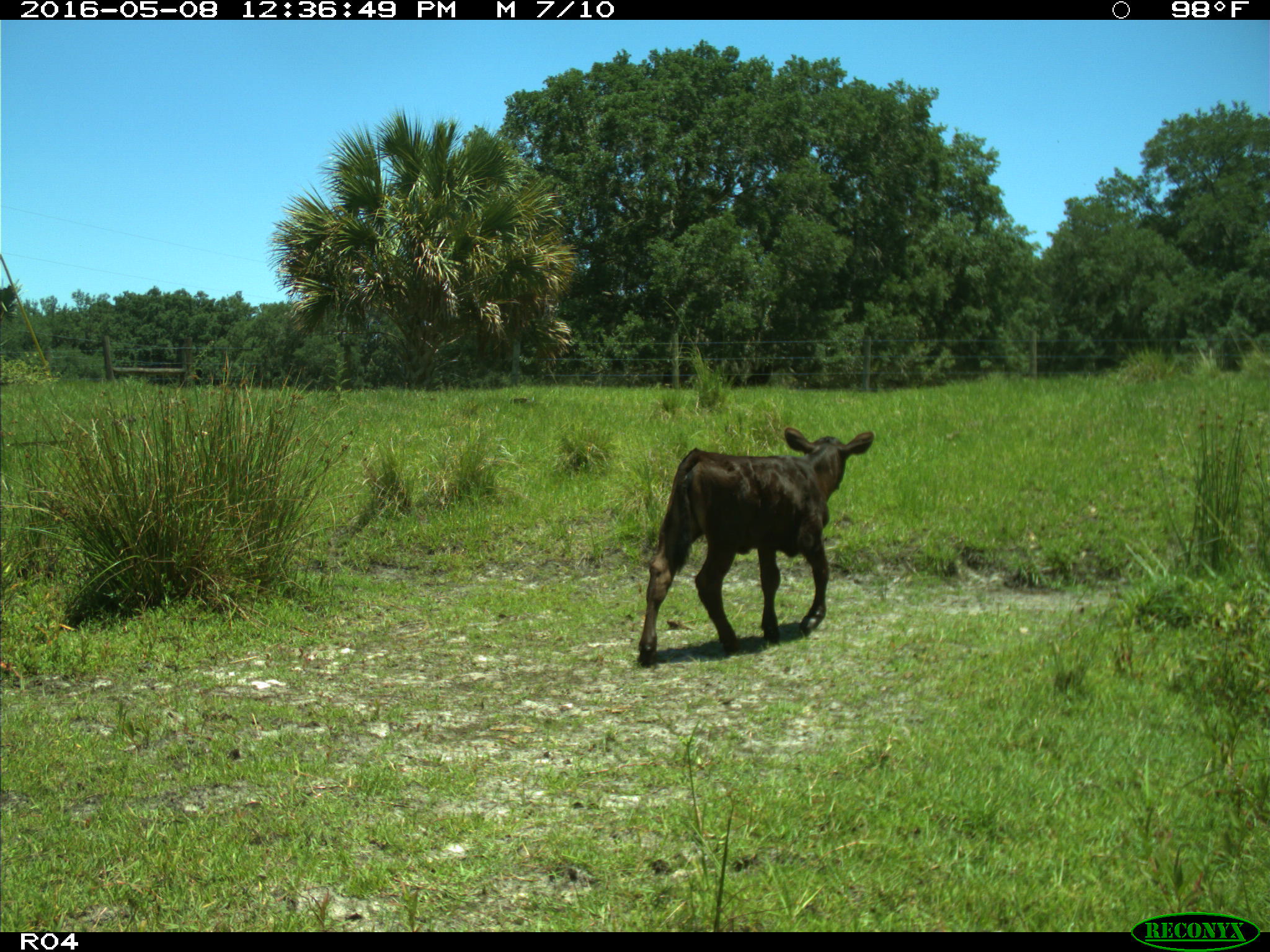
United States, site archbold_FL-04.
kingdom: Animalia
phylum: Chordata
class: Mammalia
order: Artiodactyla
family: Bovidae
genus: Bos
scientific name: Bos taurus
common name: domestic cow